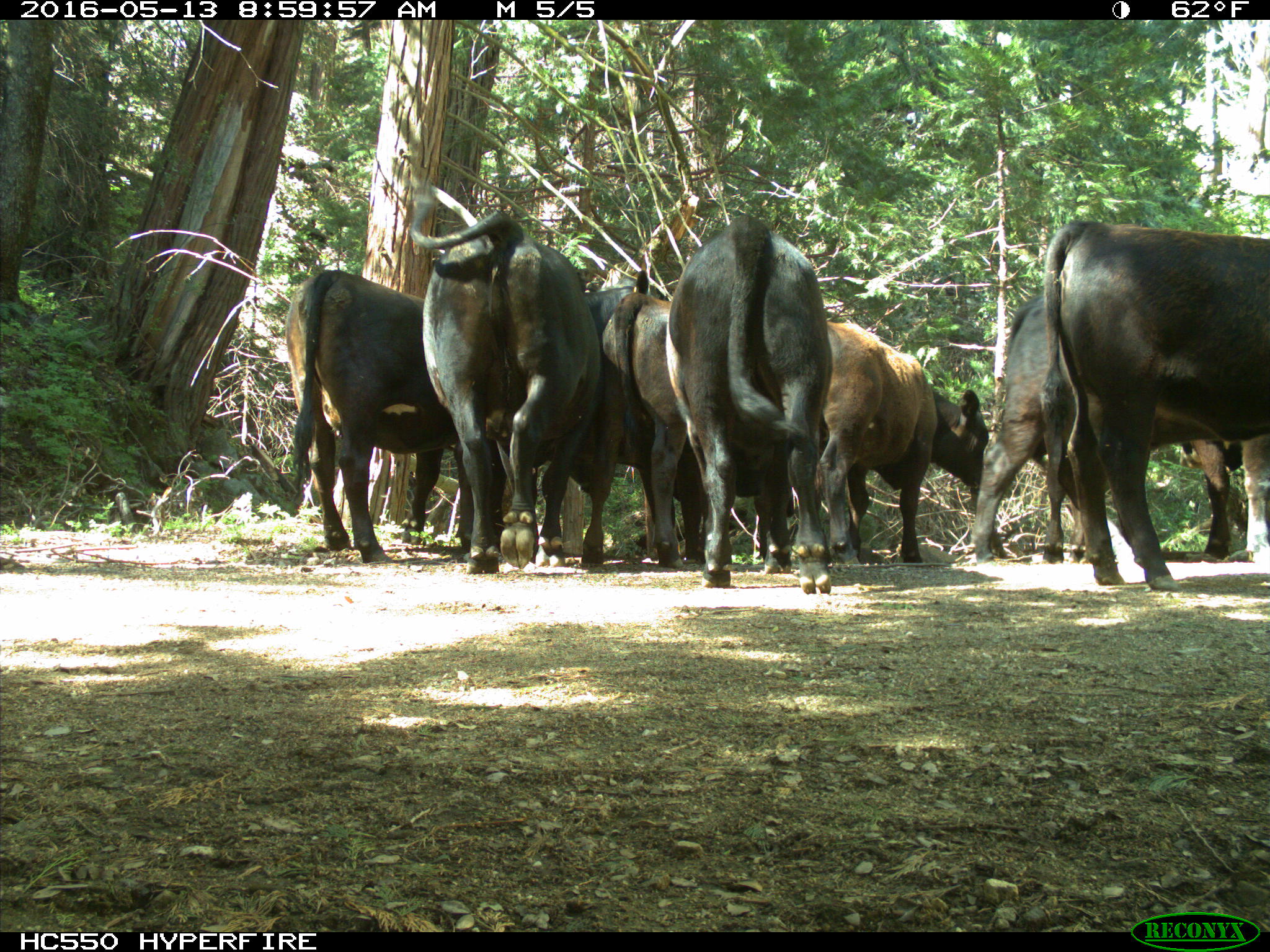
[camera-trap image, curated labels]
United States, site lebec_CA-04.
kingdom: Animalia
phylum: Chordata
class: Mammalia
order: Artiodactyla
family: Bovidae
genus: Bos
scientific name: Bos taurus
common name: domestic cow